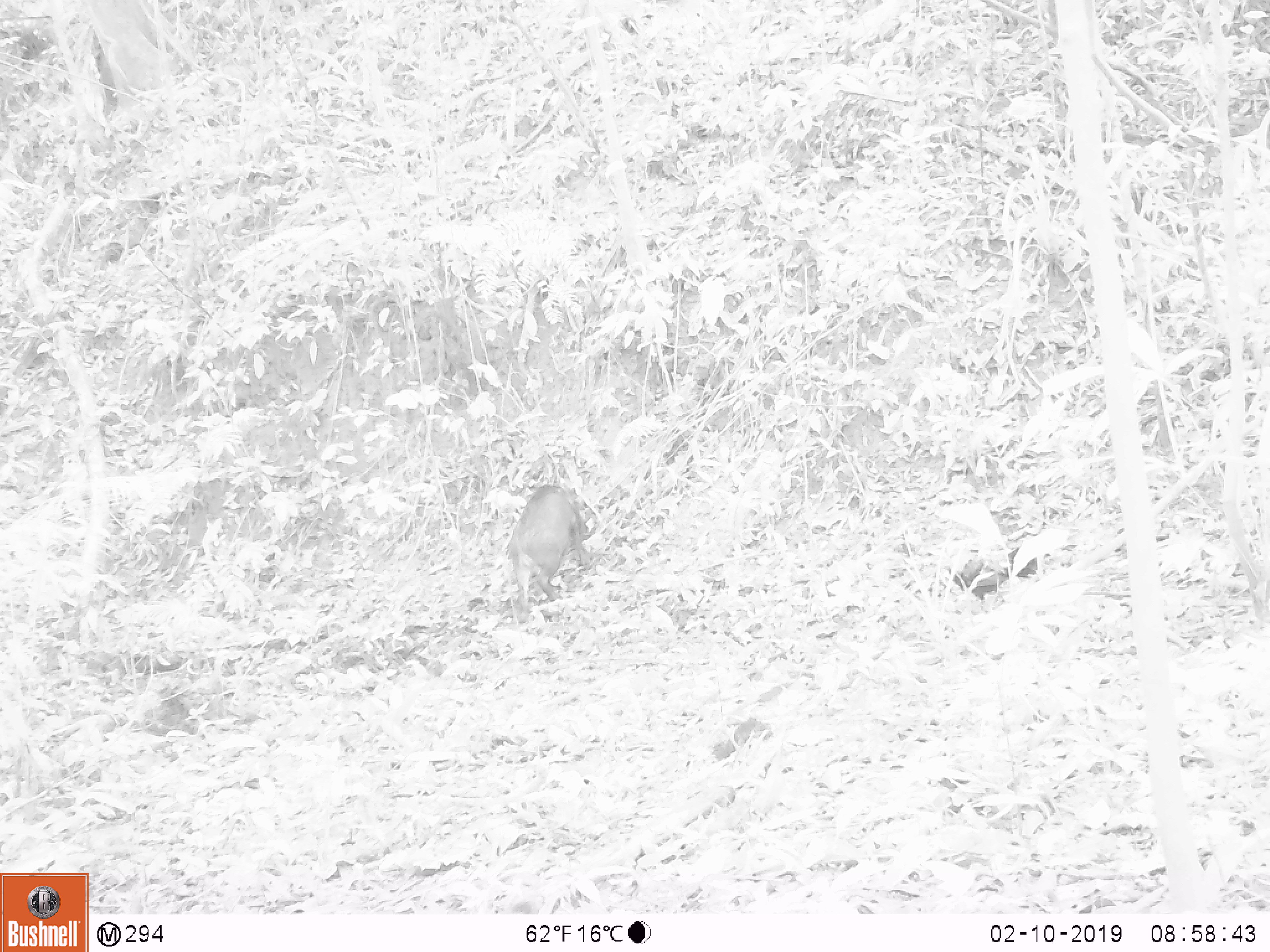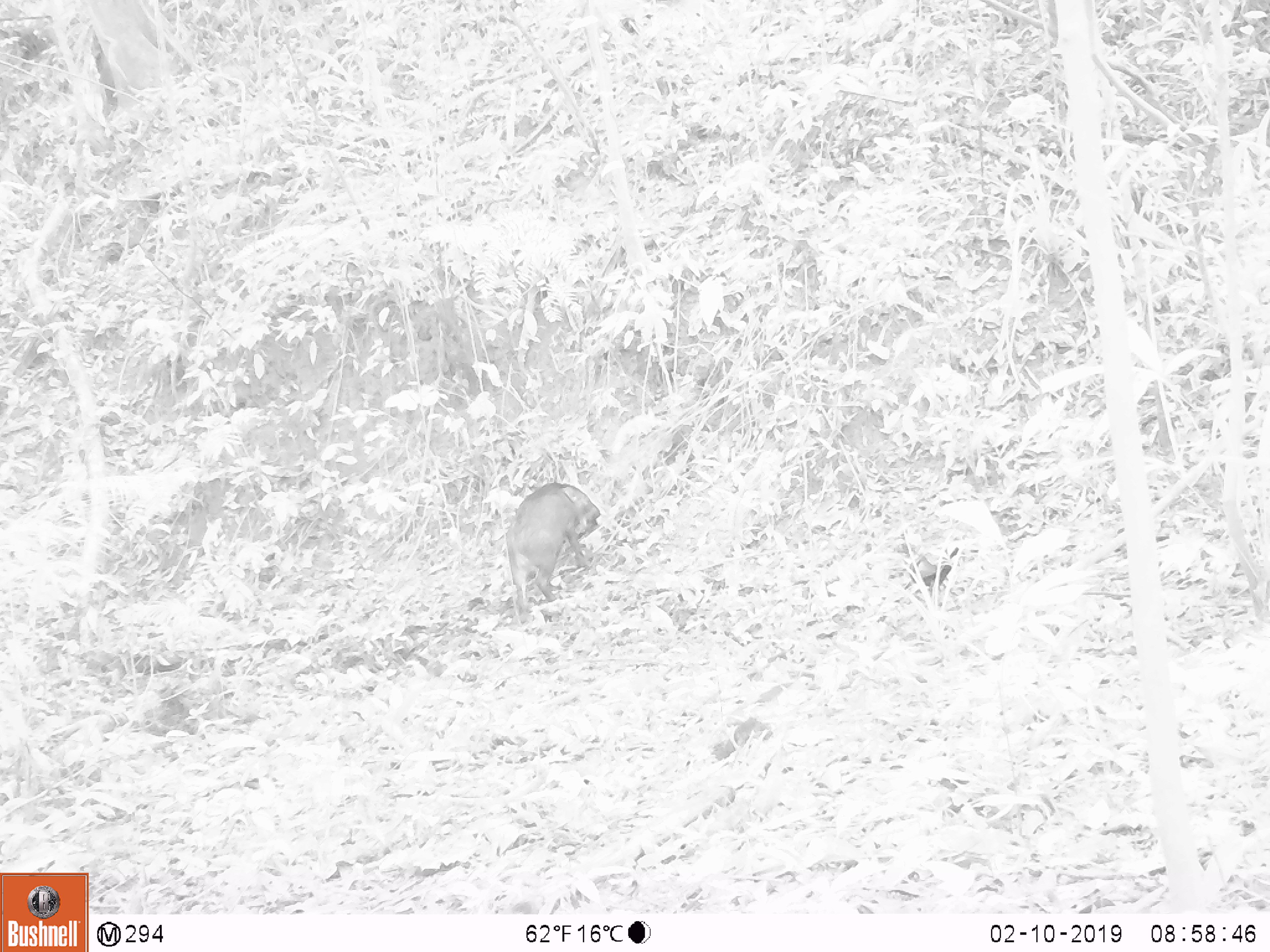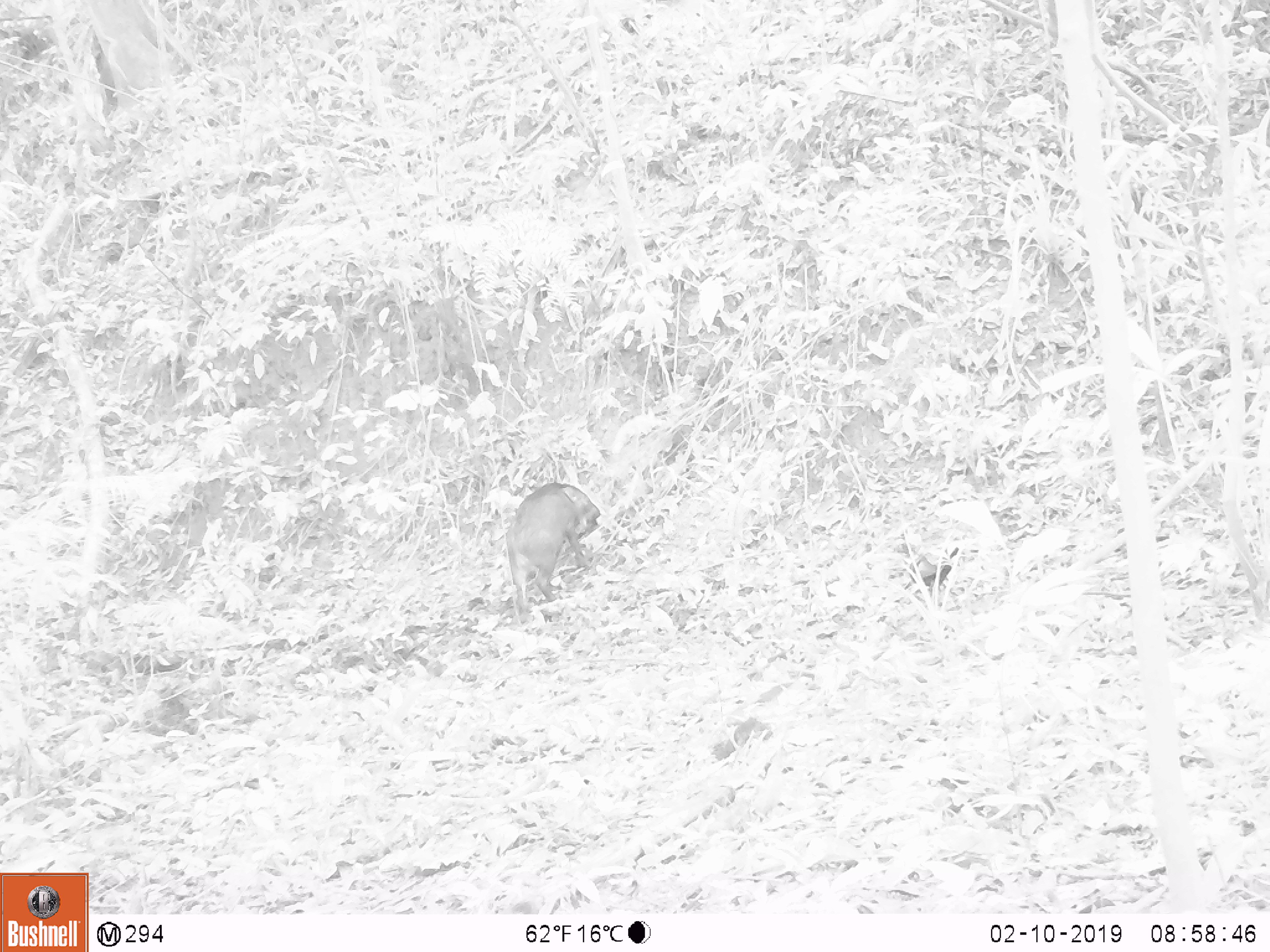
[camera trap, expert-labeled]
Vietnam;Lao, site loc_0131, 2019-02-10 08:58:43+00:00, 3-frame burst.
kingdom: Animalia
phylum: Chordata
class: Mammalia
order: Artiodactyla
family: Suidae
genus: Sus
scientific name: Sus scrofa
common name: eurasian wild pig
Eurasian wild pig (Sus scrofa). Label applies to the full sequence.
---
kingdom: Animalia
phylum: Chordata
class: Aves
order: Galliformes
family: Phasianidae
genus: Gallus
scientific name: Gallus gallus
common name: red junglefowl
Red junglefowl (Gallus gallus). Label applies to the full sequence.